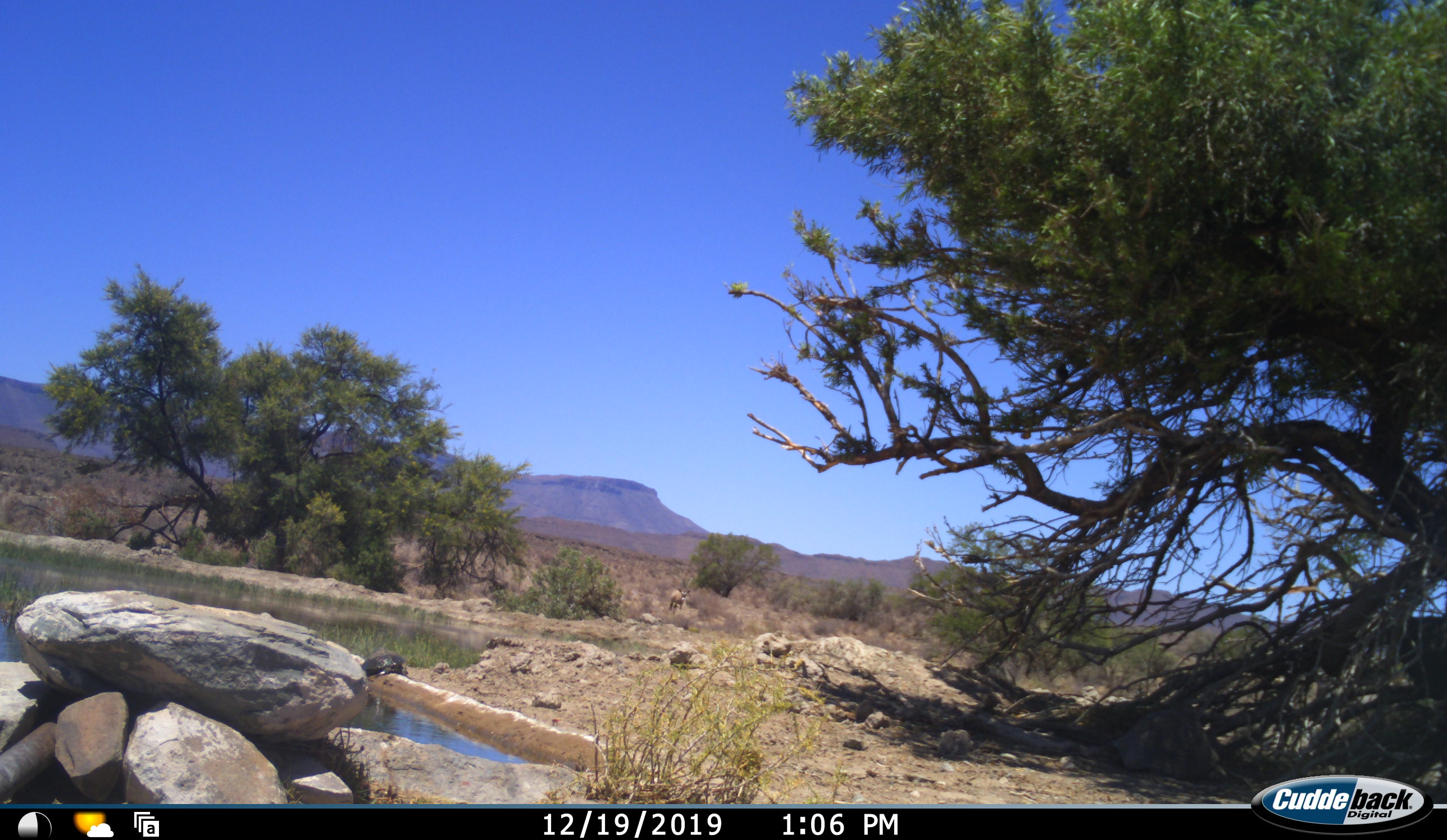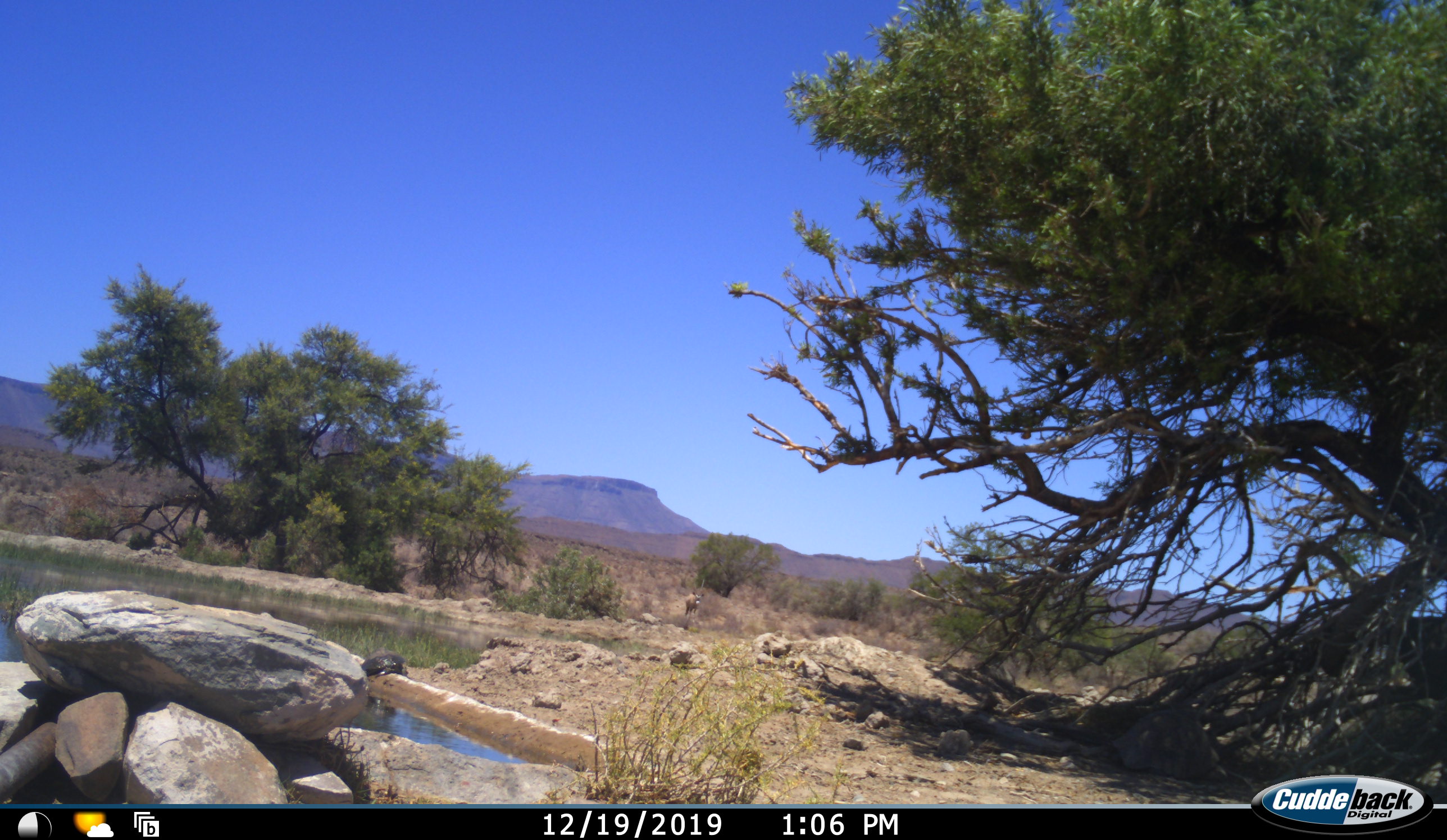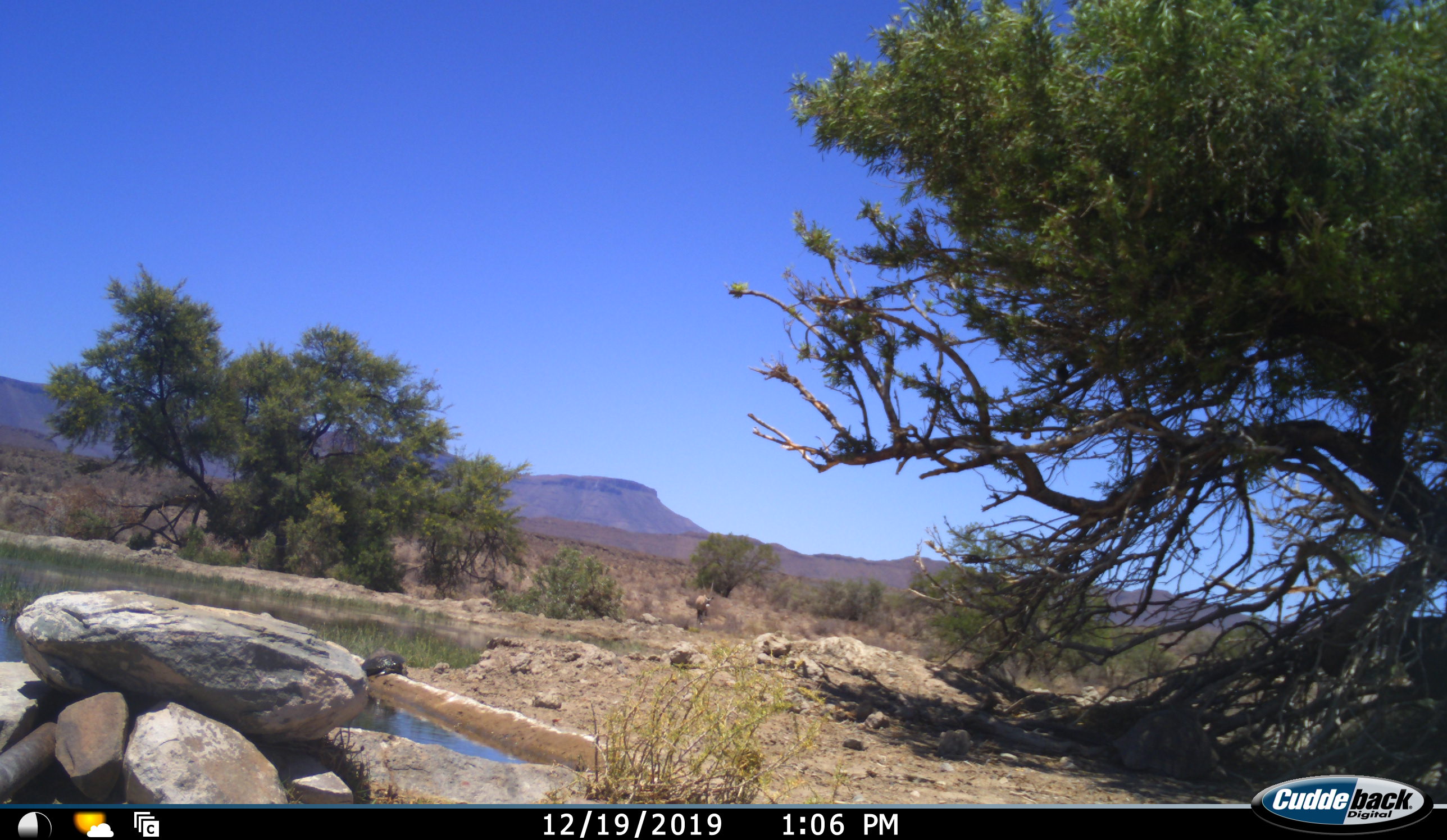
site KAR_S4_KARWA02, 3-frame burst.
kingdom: Animalia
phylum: Chordata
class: Mammalia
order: Artiodactyla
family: Bovidae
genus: Oryx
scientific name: Oryx gazella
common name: gemsbok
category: oryx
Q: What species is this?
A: Oryx (gemsbok) (Oryx gazella).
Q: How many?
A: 1.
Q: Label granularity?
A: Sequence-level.